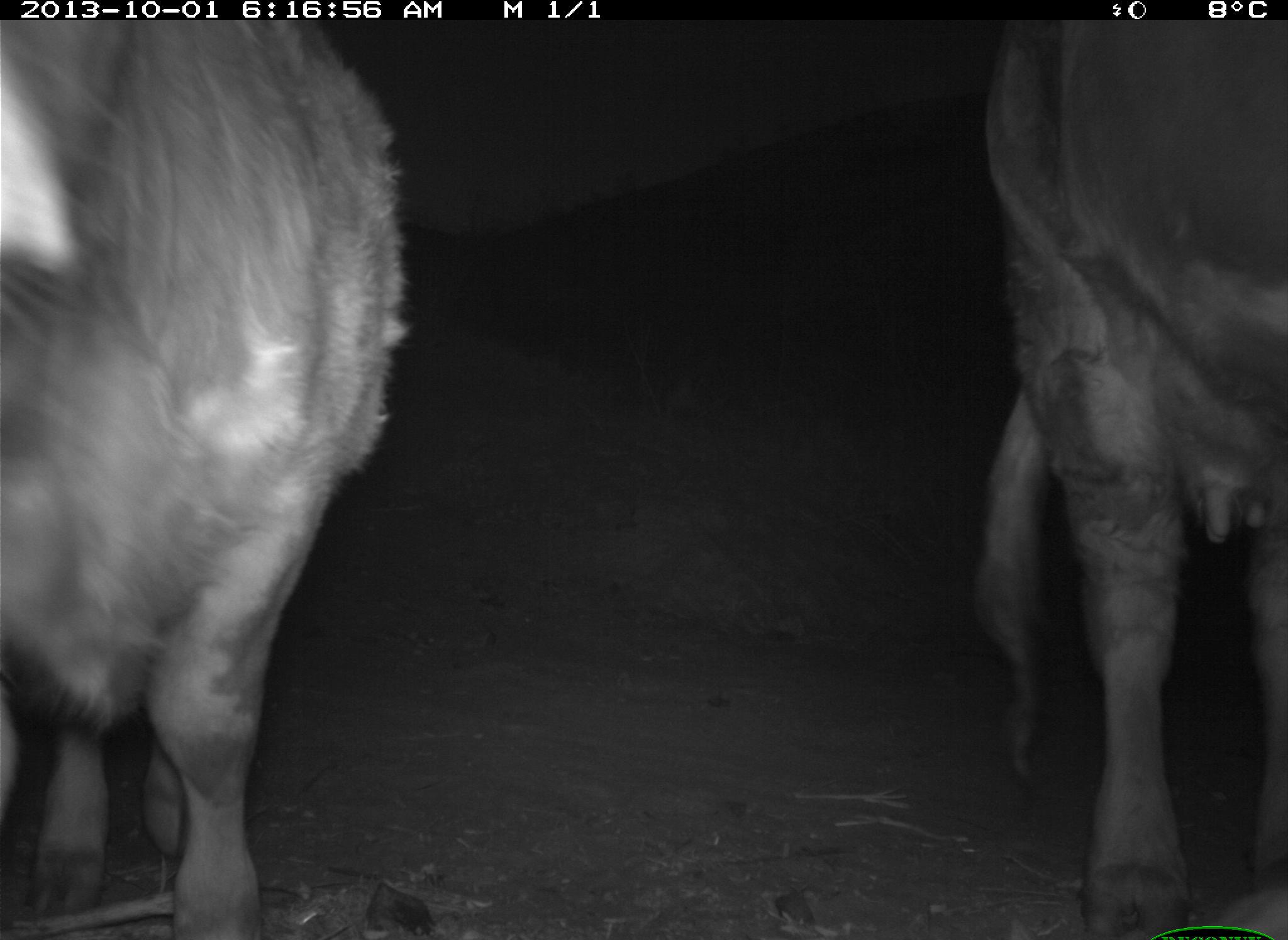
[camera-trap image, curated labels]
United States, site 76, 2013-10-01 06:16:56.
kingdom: Animalia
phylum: Chordata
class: Mammalia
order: Artiodactyla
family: Bovidae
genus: Bos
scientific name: Bos taurus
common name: cow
Cow (Bos taurus).